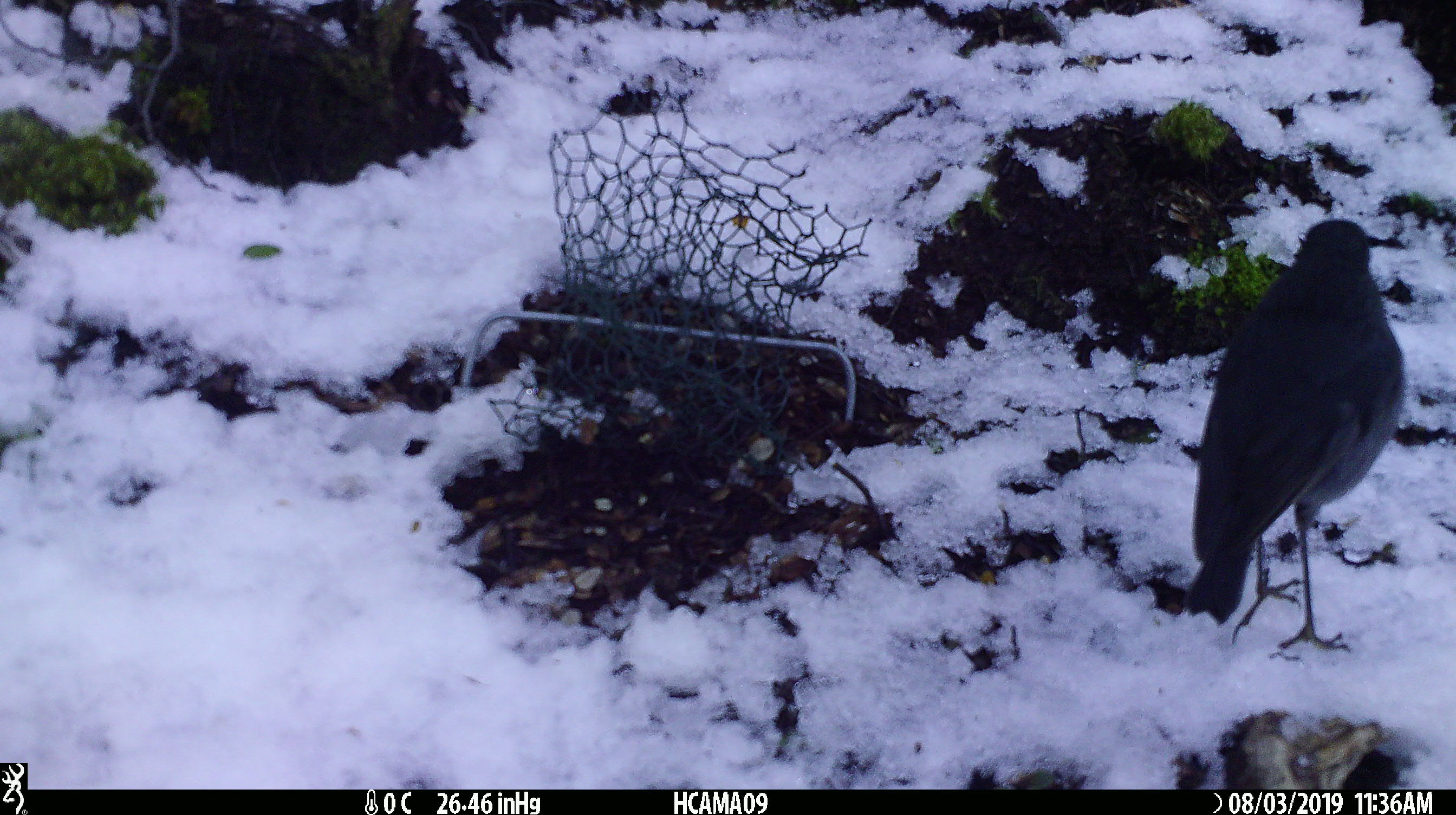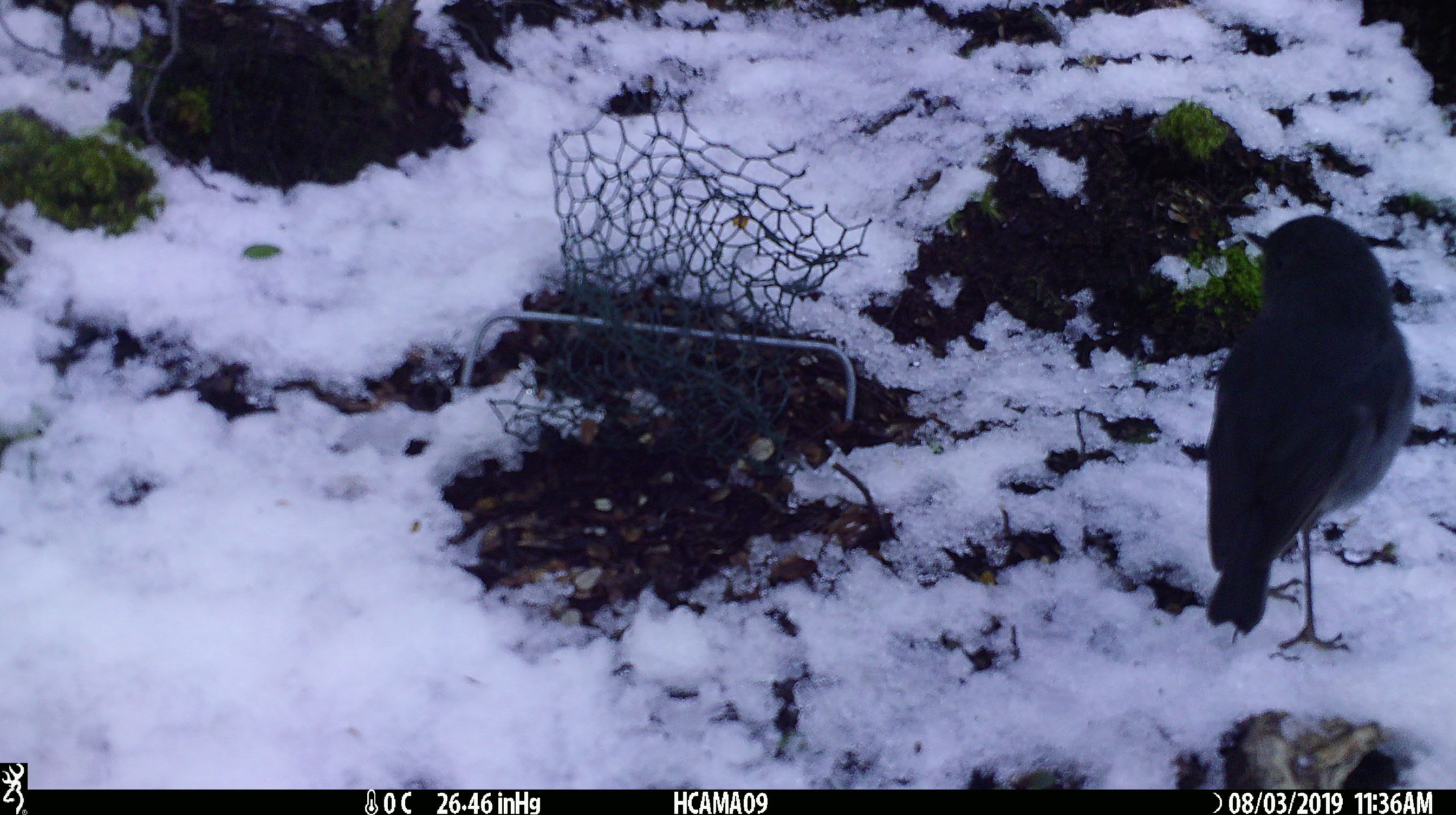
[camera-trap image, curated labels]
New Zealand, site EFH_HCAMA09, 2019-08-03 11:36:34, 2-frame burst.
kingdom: Animalia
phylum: Chordata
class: Aves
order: Passeriformes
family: Petroicidae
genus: Petroica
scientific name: Petroica australis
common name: new zealand robin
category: robin